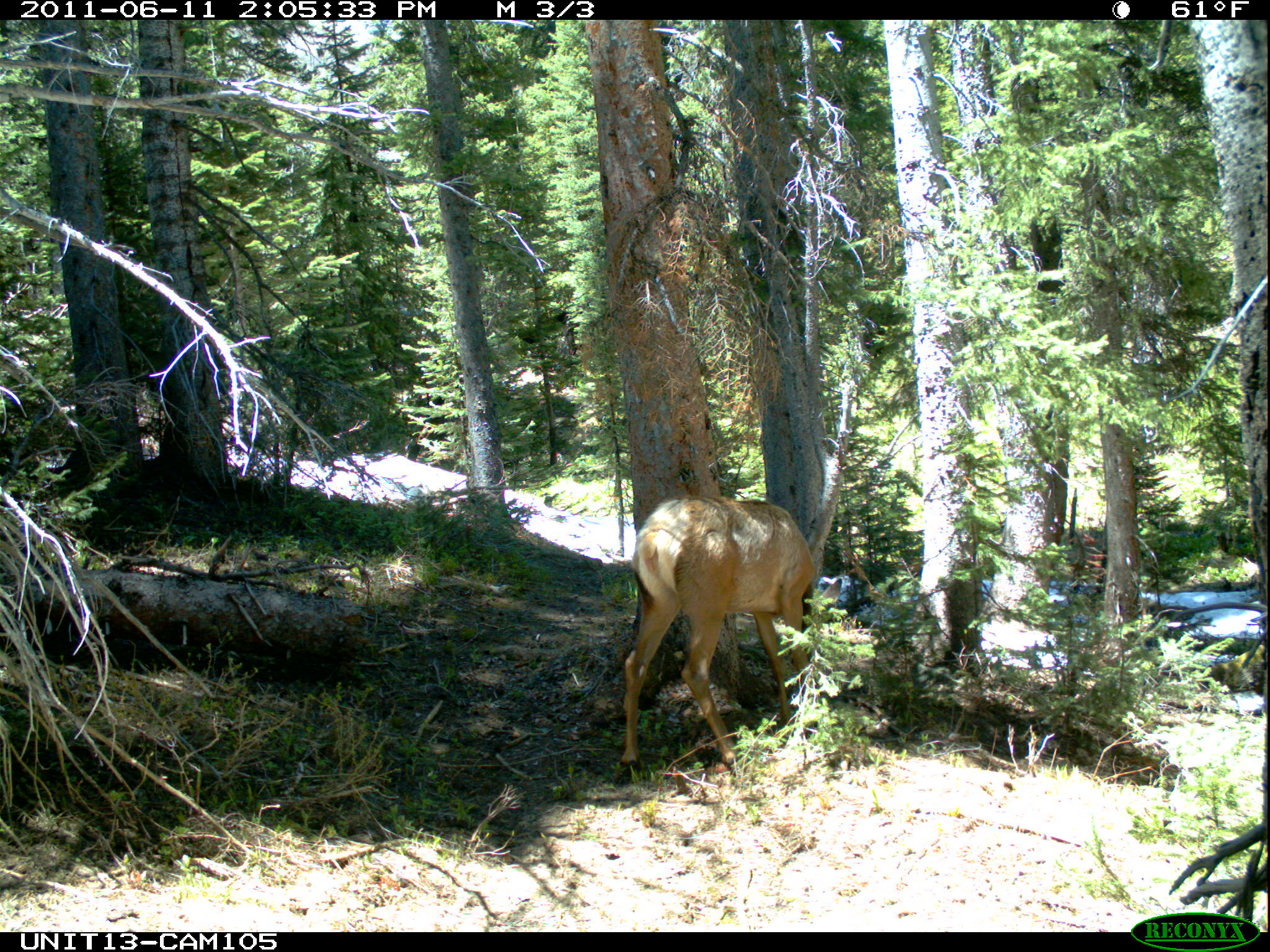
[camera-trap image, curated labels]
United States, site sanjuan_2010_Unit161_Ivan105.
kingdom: Animalia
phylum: Chordata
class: Mammalia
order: Artiodactyla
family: Cervidae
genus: Cervus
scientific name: Cervus elaphus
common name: red deer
Cervus elaphus (red deer).